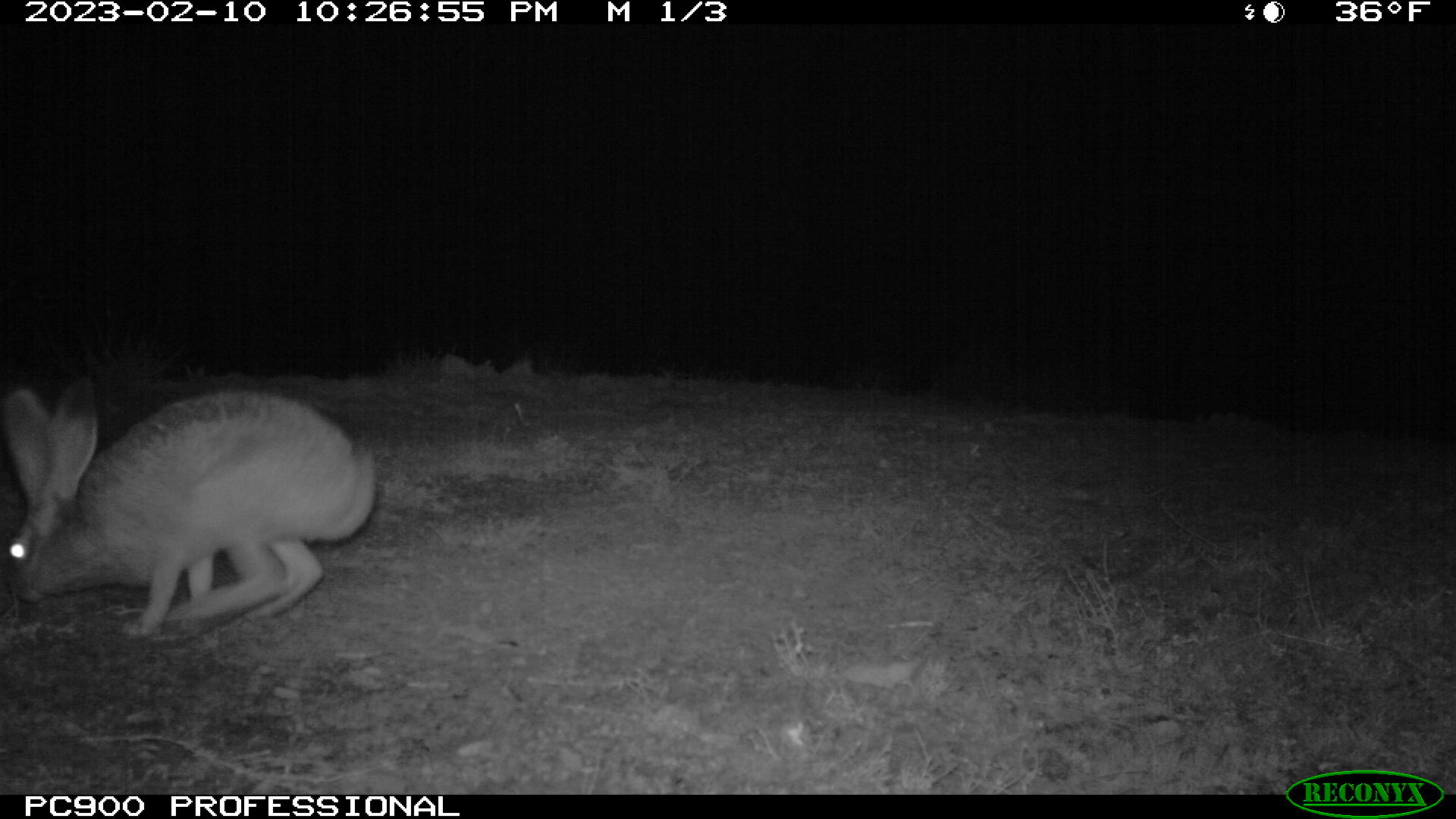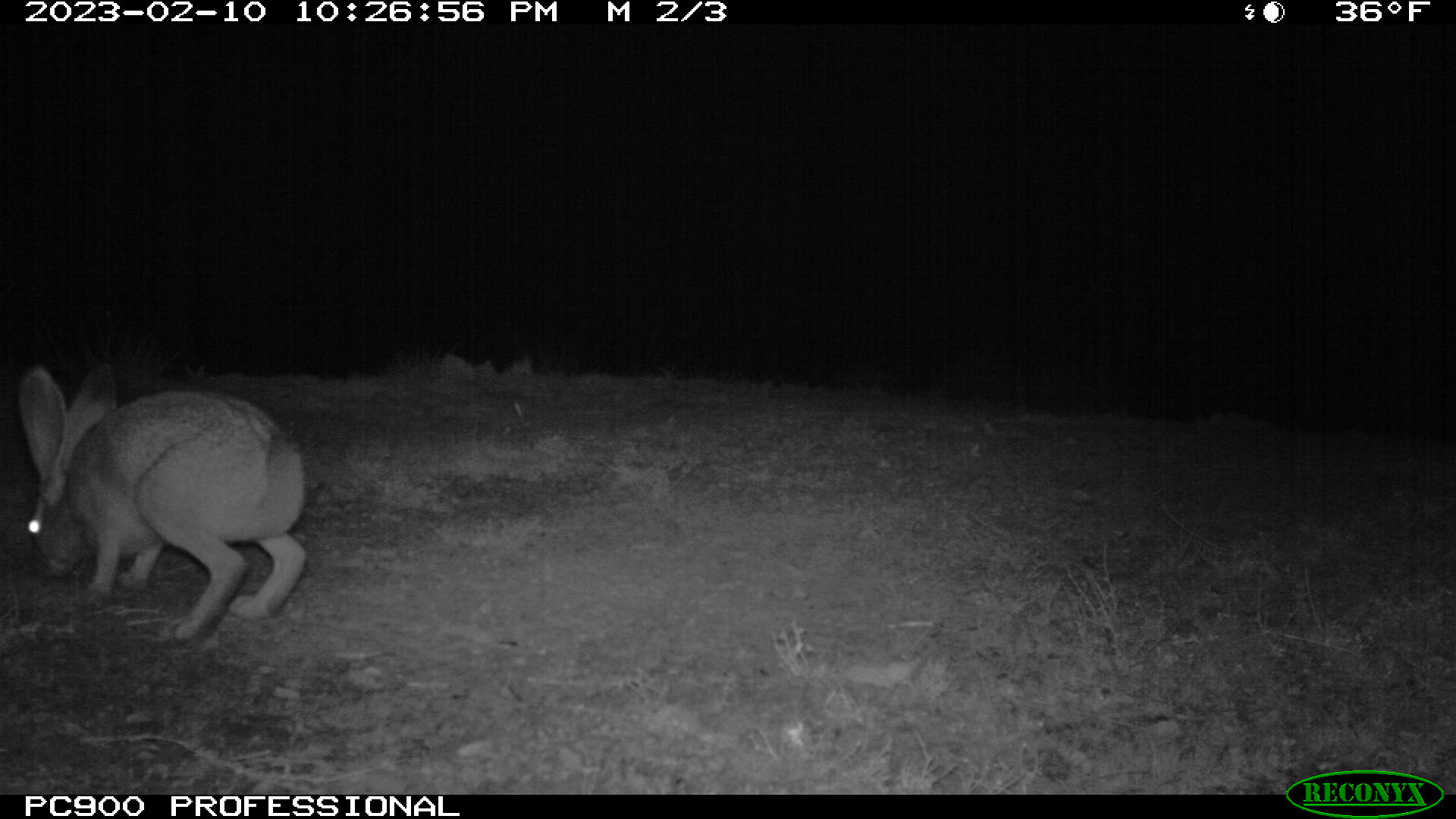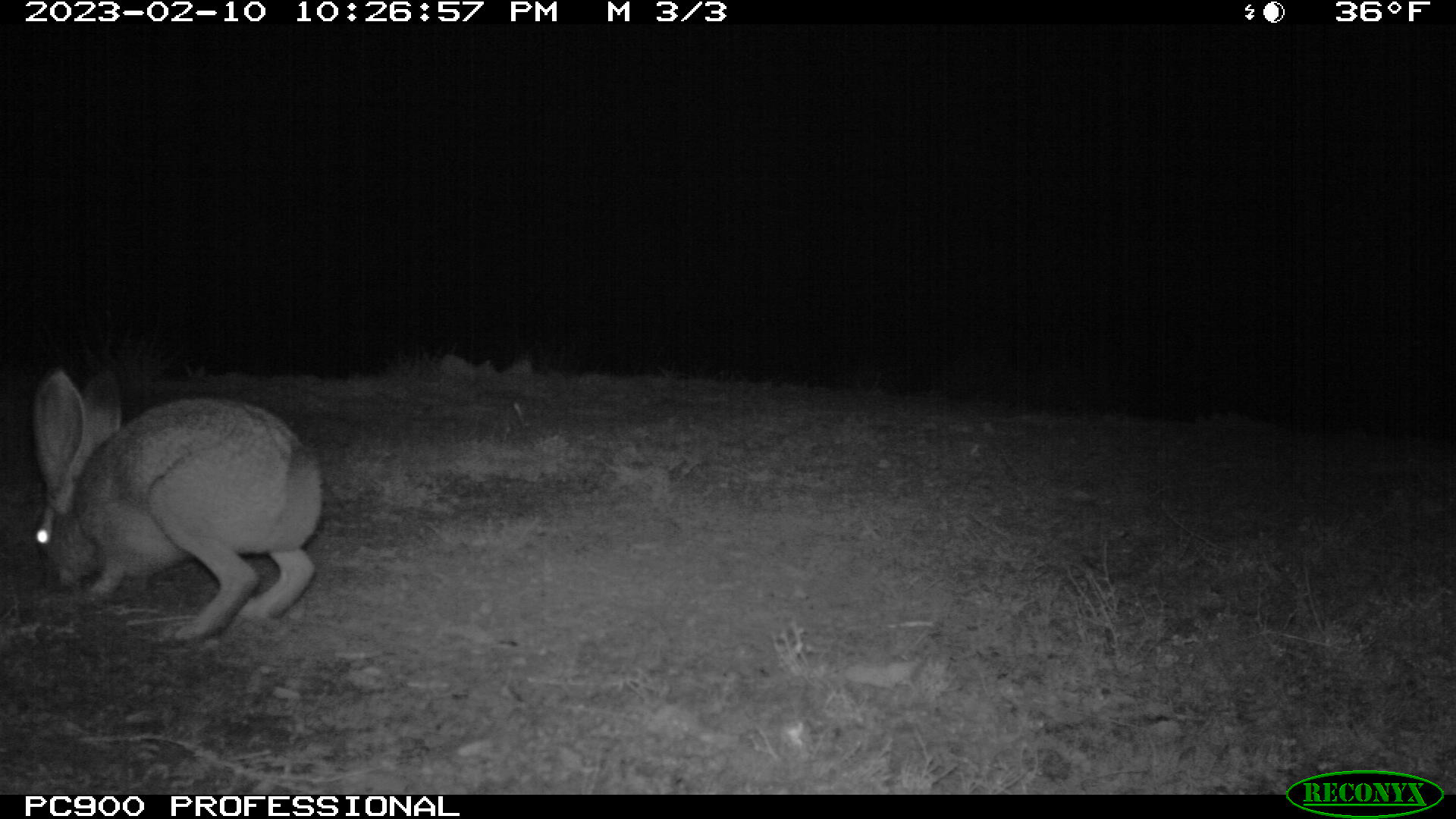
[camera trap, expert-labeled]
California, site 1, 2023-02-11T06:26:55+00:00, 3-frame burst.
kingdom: Animalia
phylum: Chordata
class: Mammalia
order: Lagomorpha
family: Leporidae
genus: Lepus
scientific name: Lepus californicus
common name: black-tailed jackrabbit